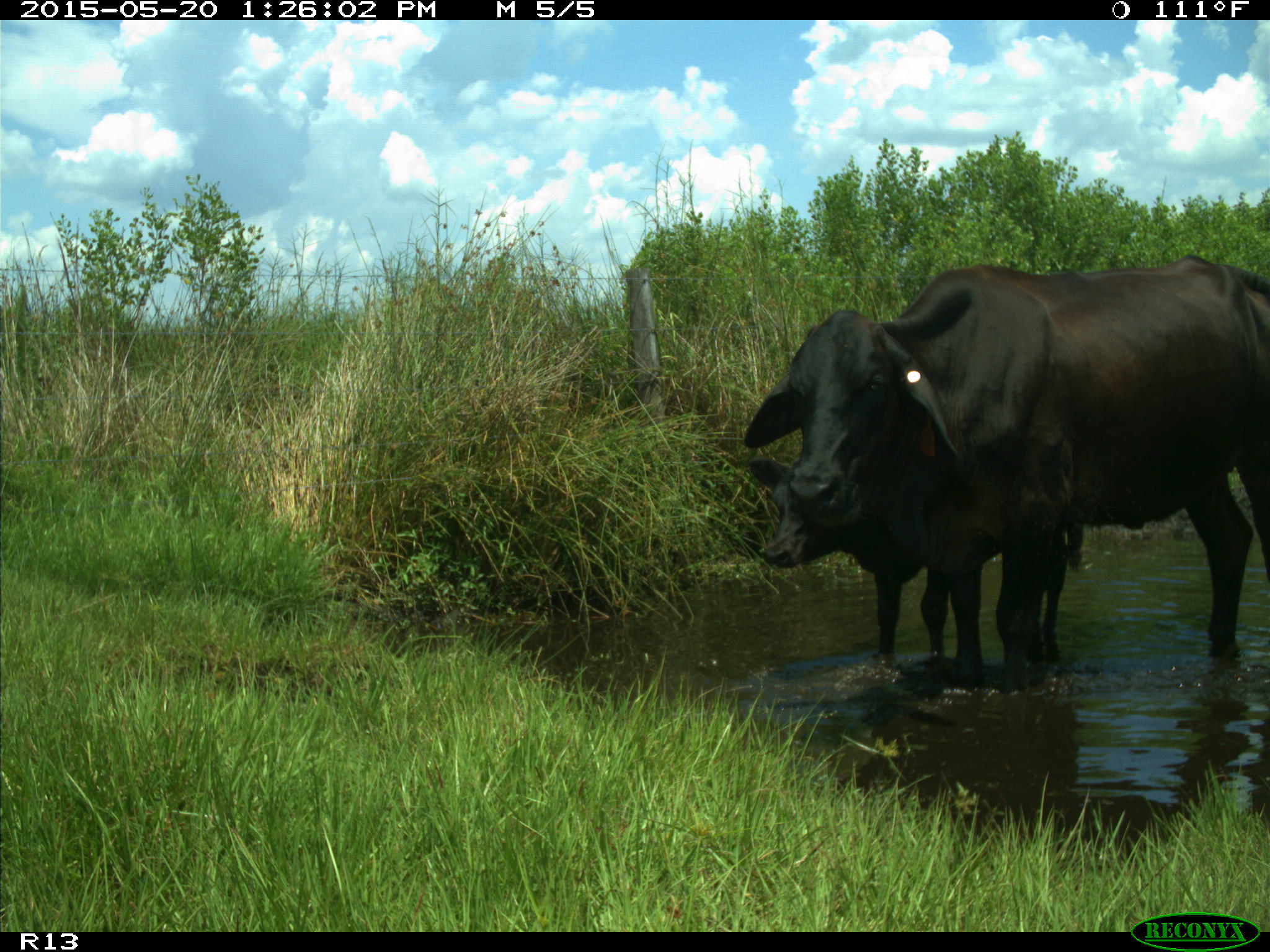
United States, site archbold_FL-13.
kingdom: Animalia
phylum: Chordata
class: Mammalia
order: Artiodactyla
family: Bovidae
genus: Bos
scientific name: Bos taurus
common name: domestic cow